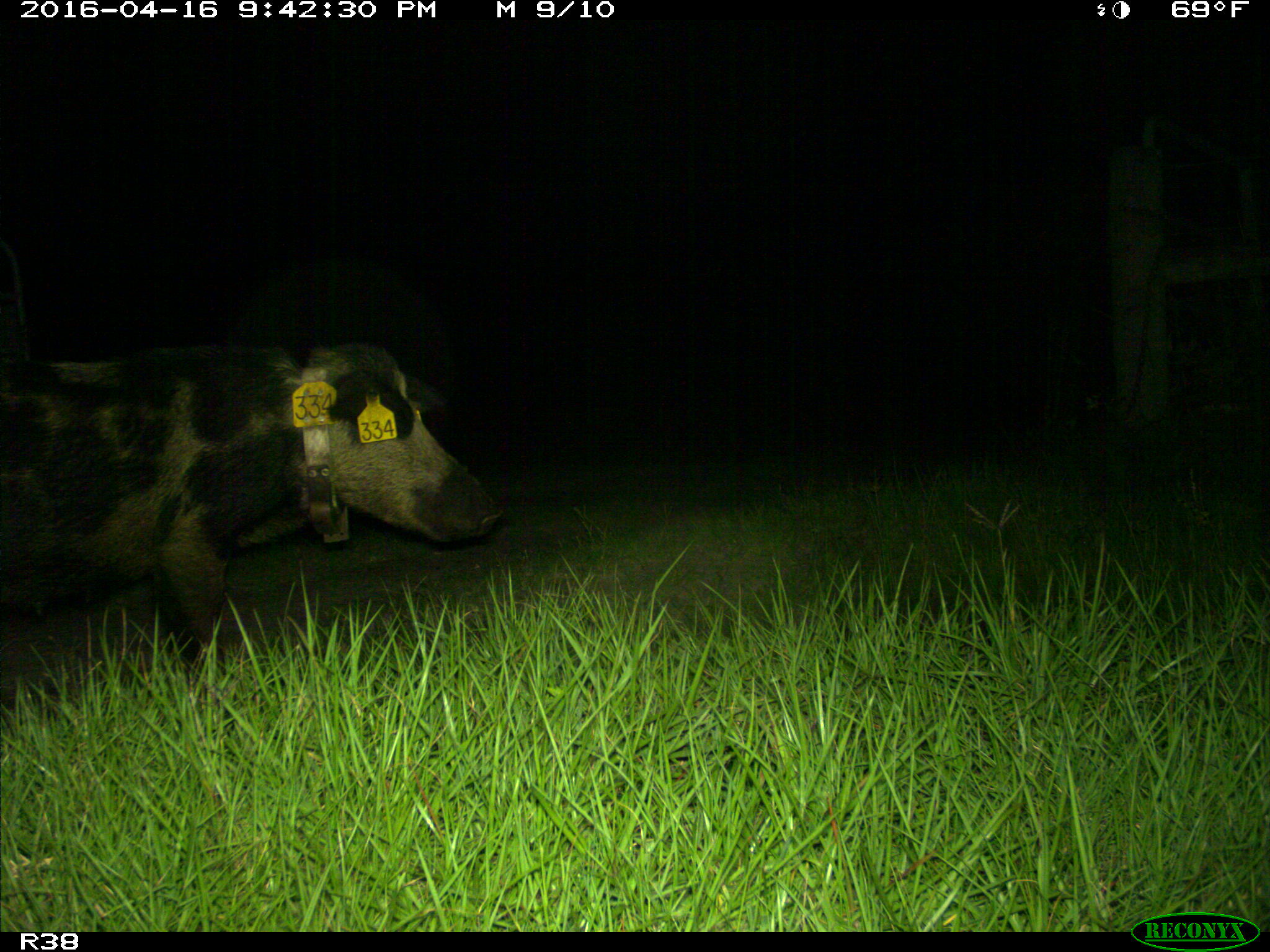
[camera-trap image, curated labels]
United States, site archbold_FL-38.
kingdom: Animalia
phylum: Chordata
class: Mammalia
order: Artiodactyla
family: Suidae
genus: Sus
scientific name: Sus scrofa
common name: wild boar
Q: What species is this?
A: Sus scrofa (wild boar).